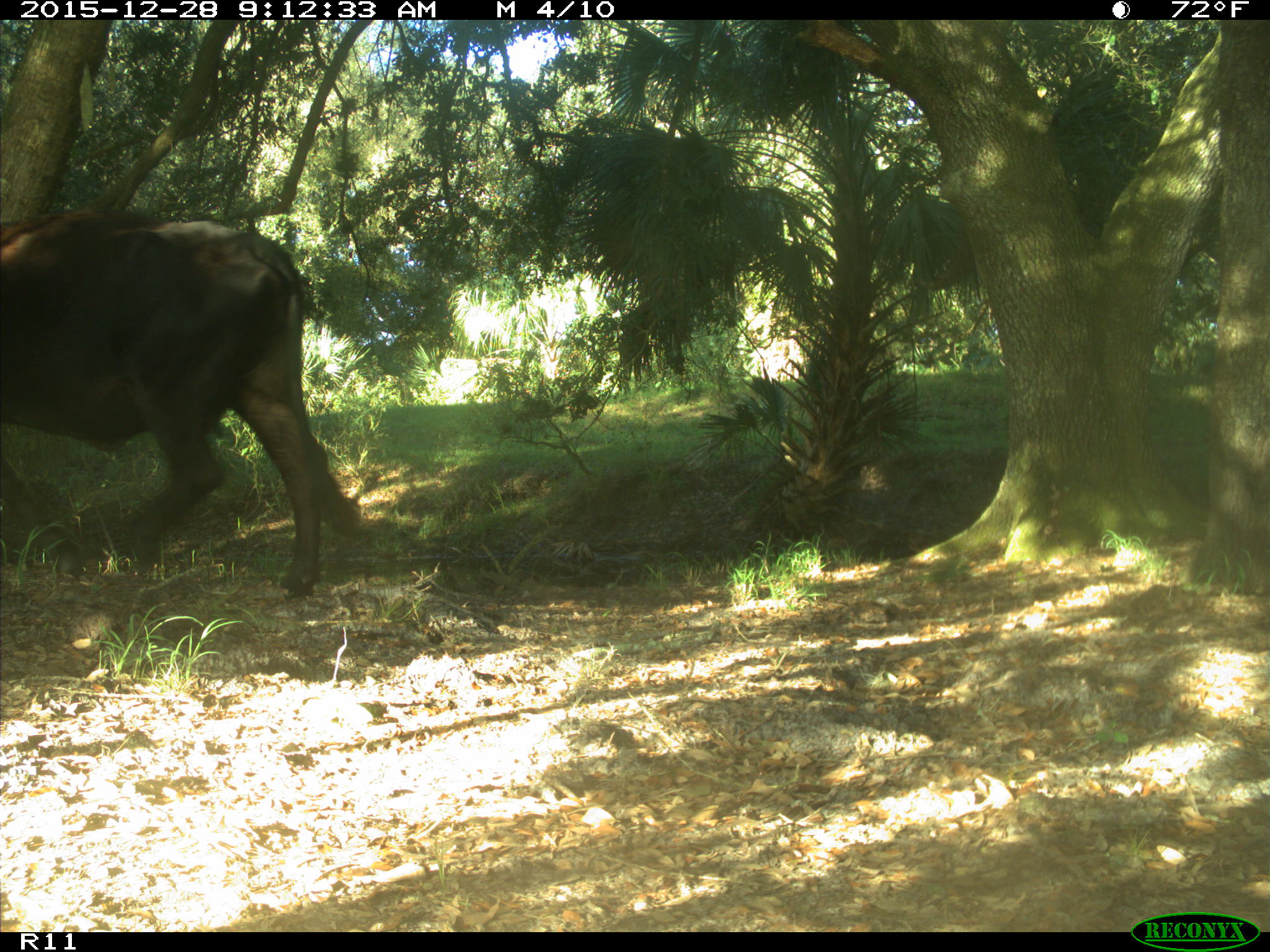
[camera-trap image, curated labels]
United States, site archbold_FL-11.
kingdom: Animalia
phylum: Chordata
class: Mammalia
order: Artiodactyla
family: Bovidae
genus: Bos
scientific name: Bos taurus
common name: domestic cow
Bos taurus (domestic cow).